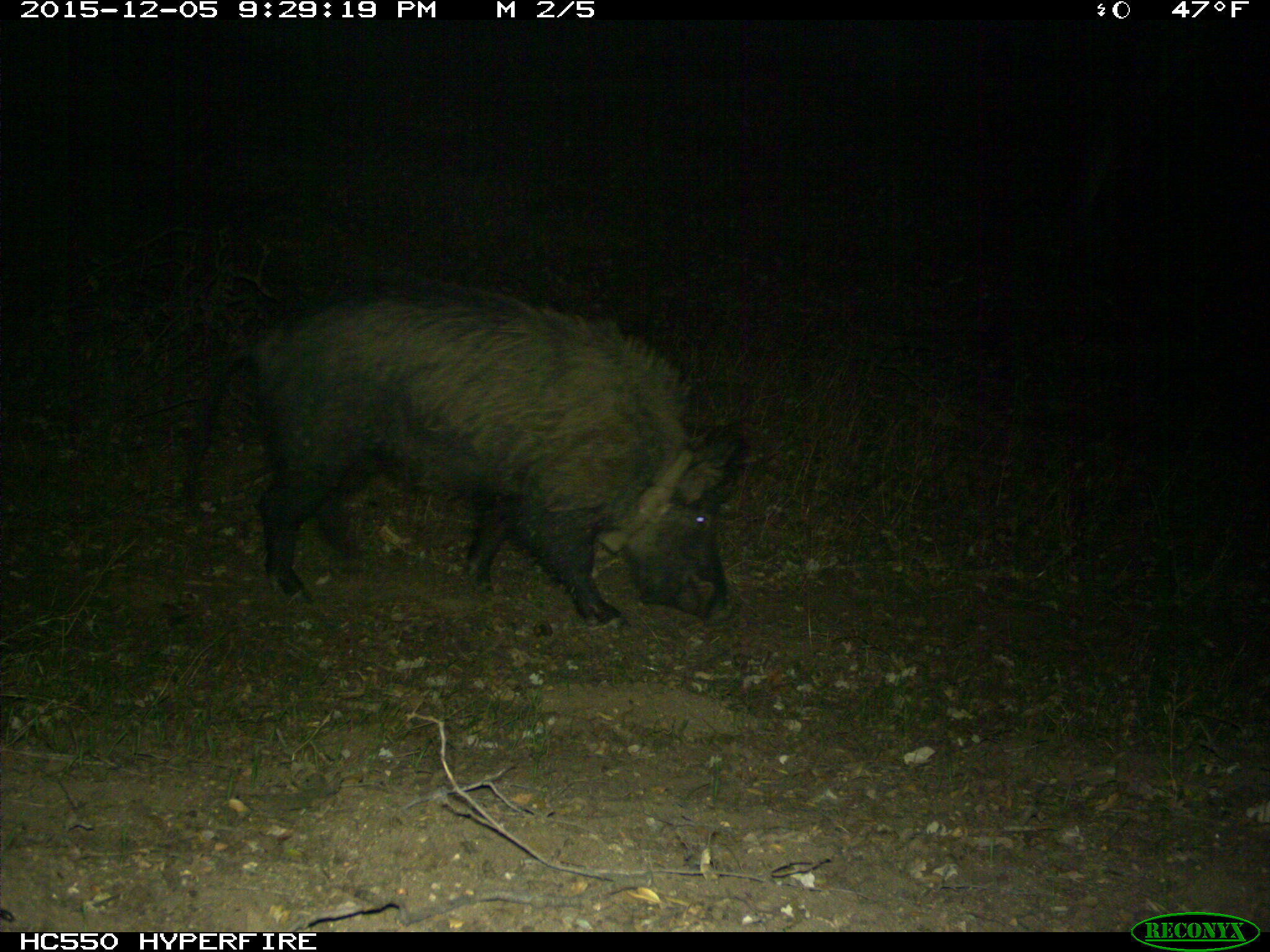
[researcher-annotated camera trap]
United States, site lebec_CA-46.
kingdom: Animalia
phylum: Chordata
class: Mammalia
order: Artiodactyla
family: Suidae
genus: Sus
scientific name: Sus scrofa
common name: wild boar